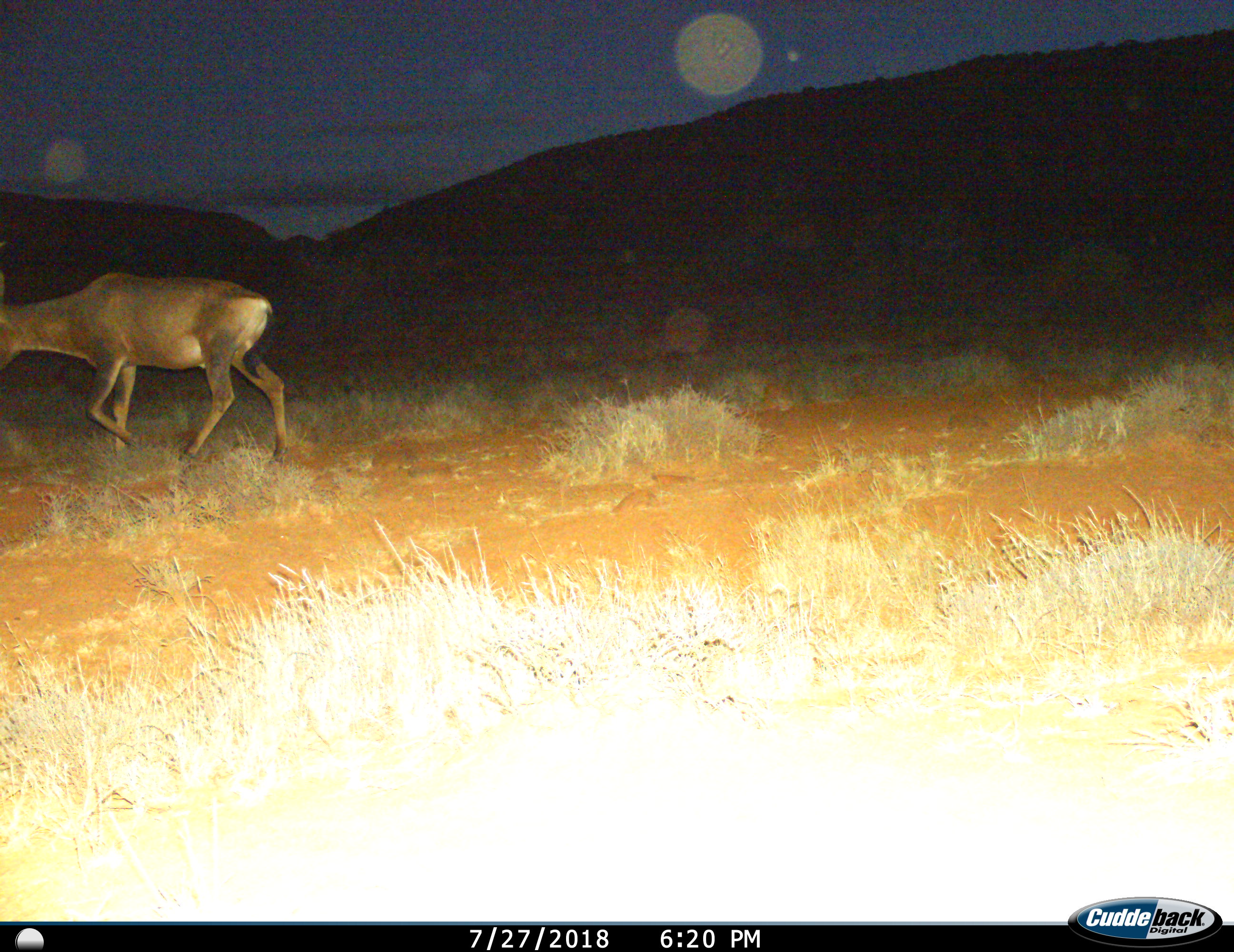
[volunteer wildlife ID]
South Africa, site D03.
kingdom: Animalia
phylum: Chordata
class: Mammalia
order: Artiodactyla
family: Bovidae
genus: Alcelaphus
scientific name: Alcelaphus buselaphus caama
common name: red hartebeest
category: hartebeestred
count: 1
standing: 25%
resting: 0%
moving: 88%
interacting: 0%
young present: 0%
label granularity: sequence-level